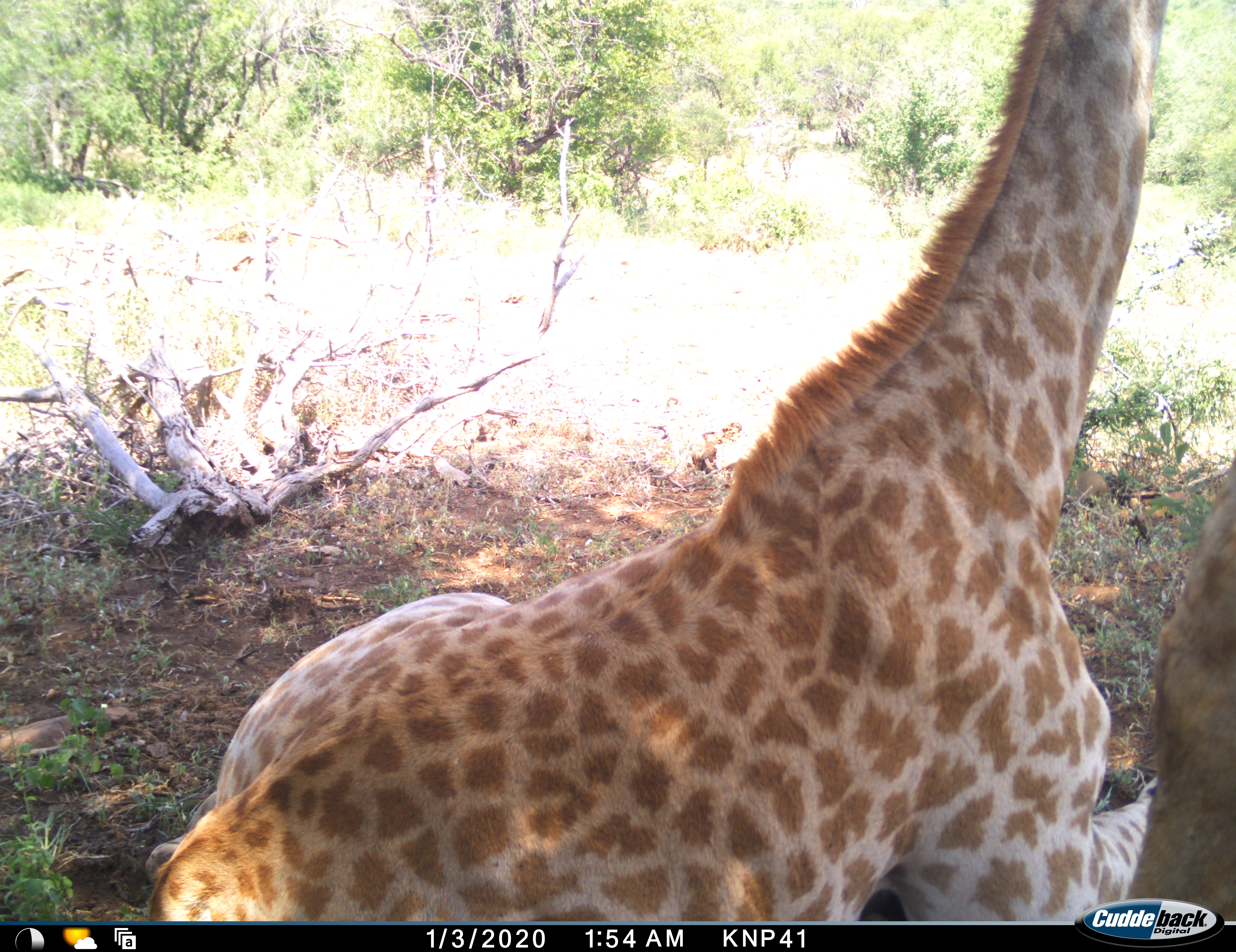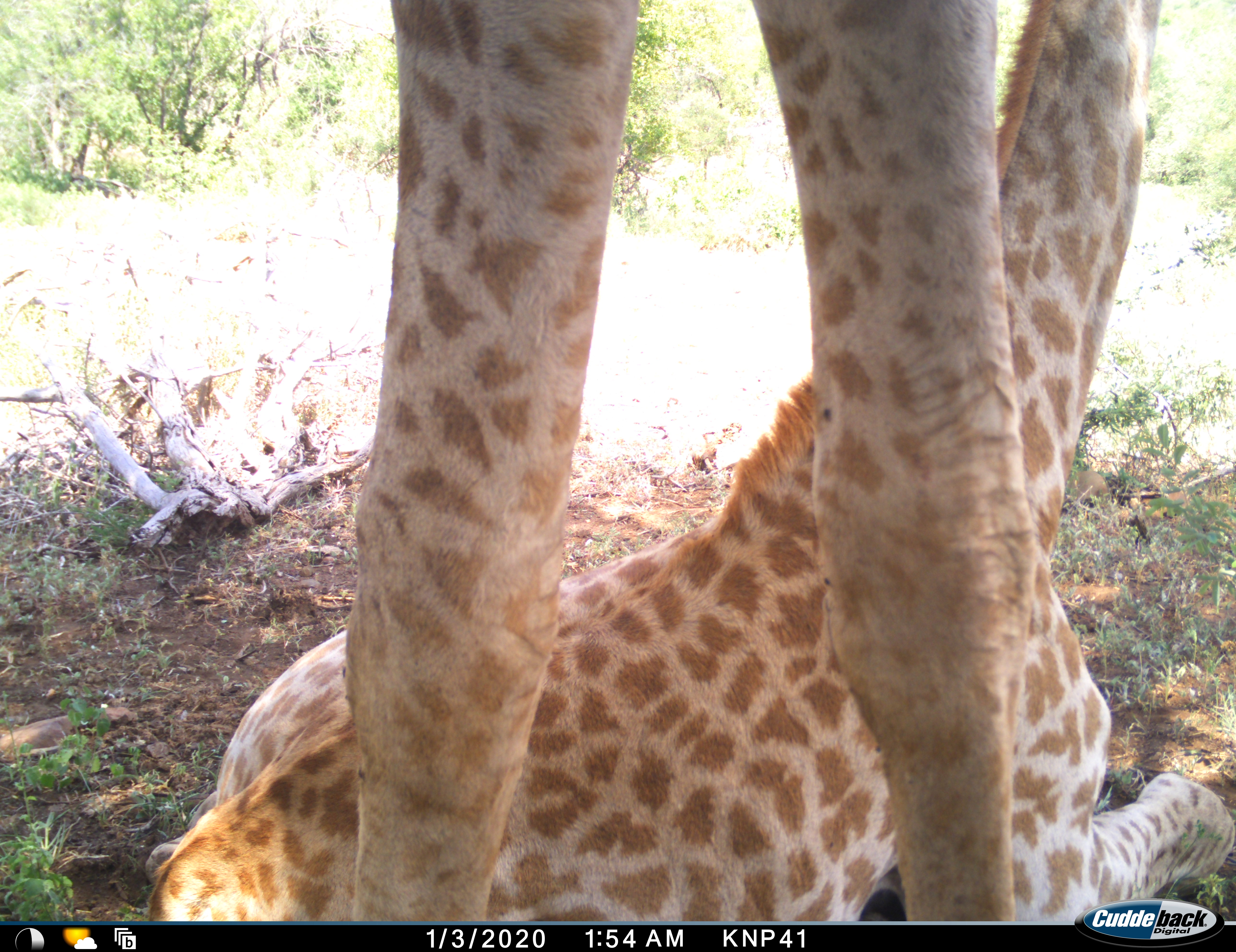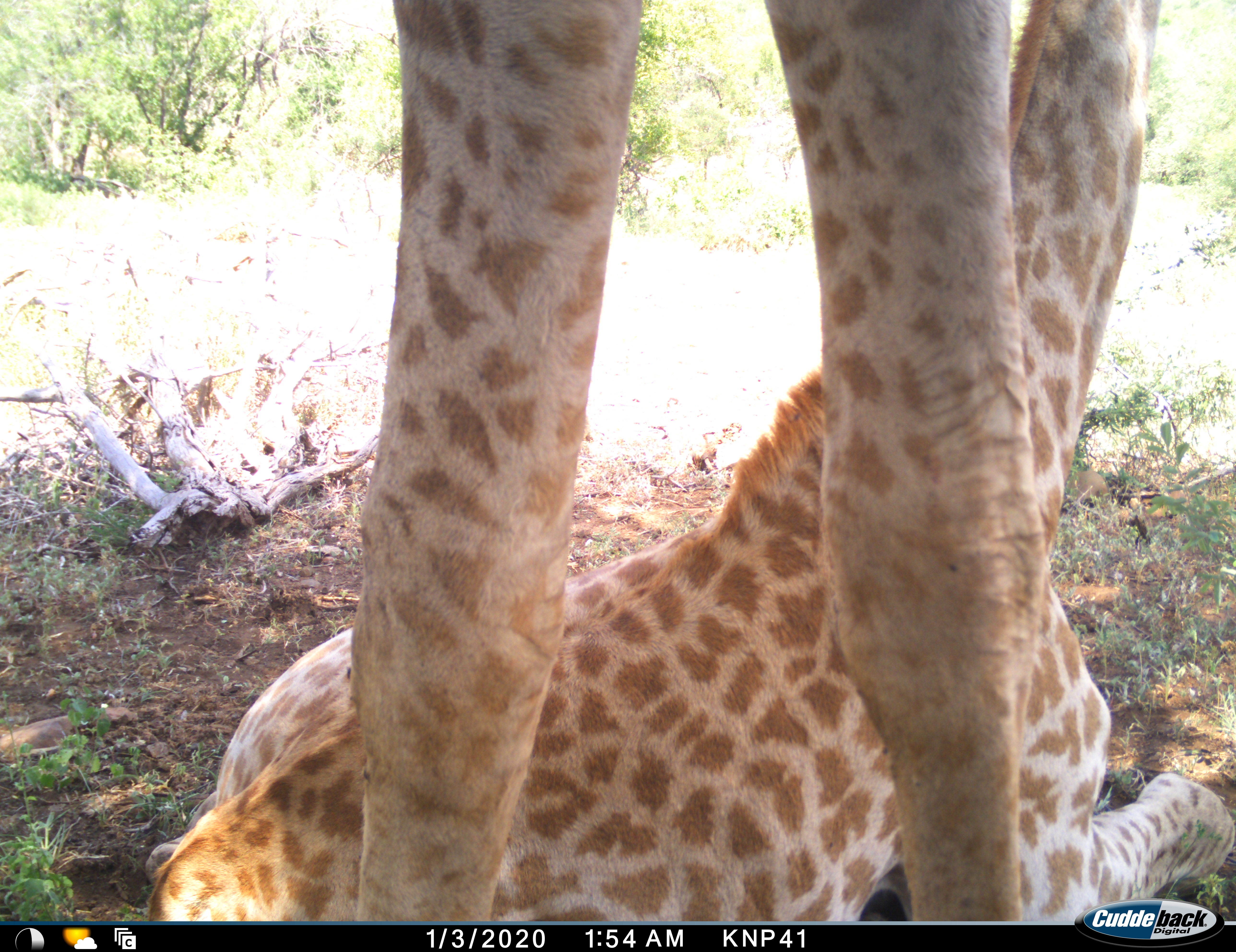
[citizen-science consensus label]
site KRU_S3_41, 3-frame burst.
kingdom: Animalia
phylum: Chordata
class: Mammalia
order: Artiodactyla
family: Giraffidae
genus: Giraffa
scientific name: Giraffa camelopardalis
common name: giraffe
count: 2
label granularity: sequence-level